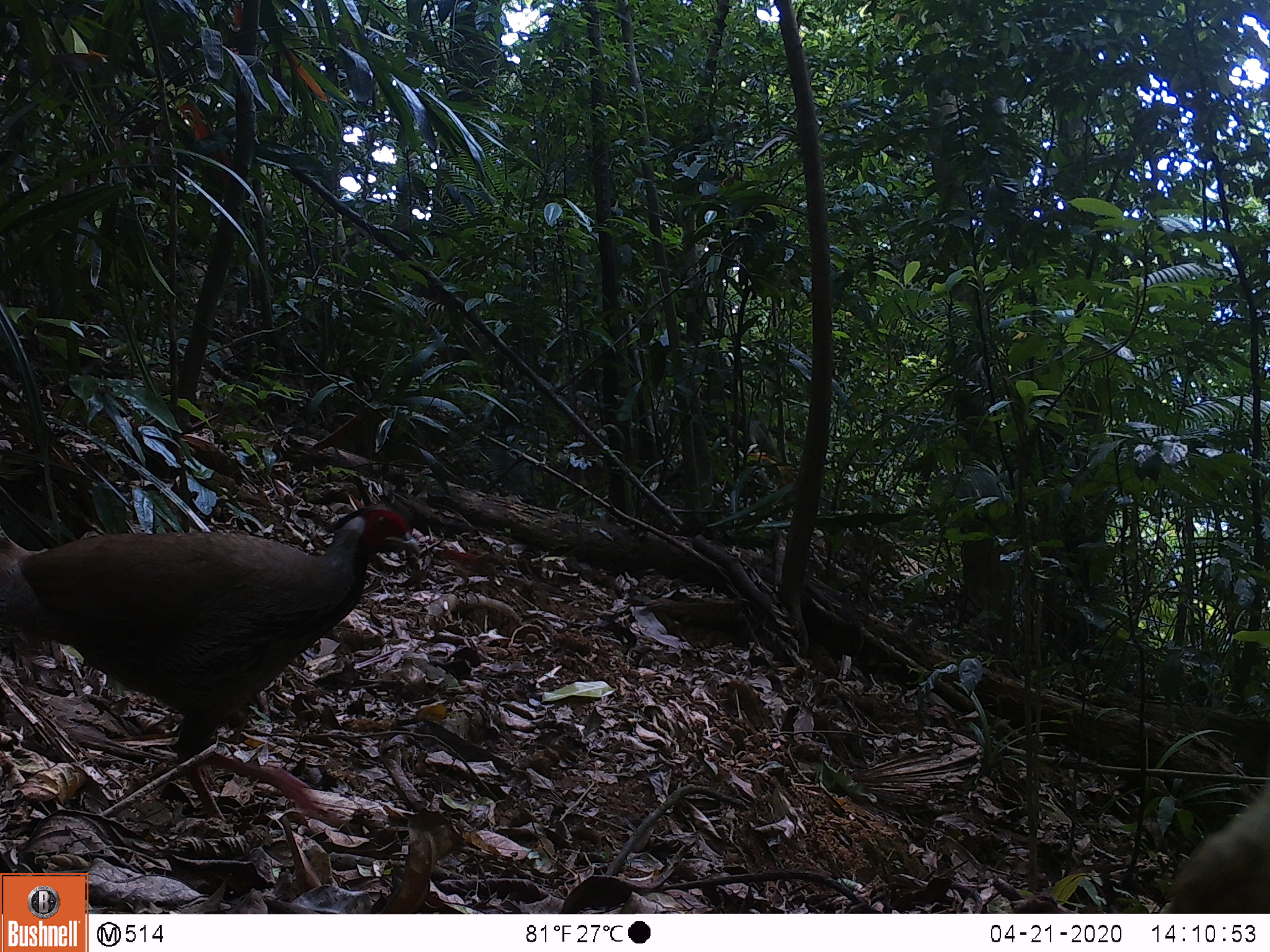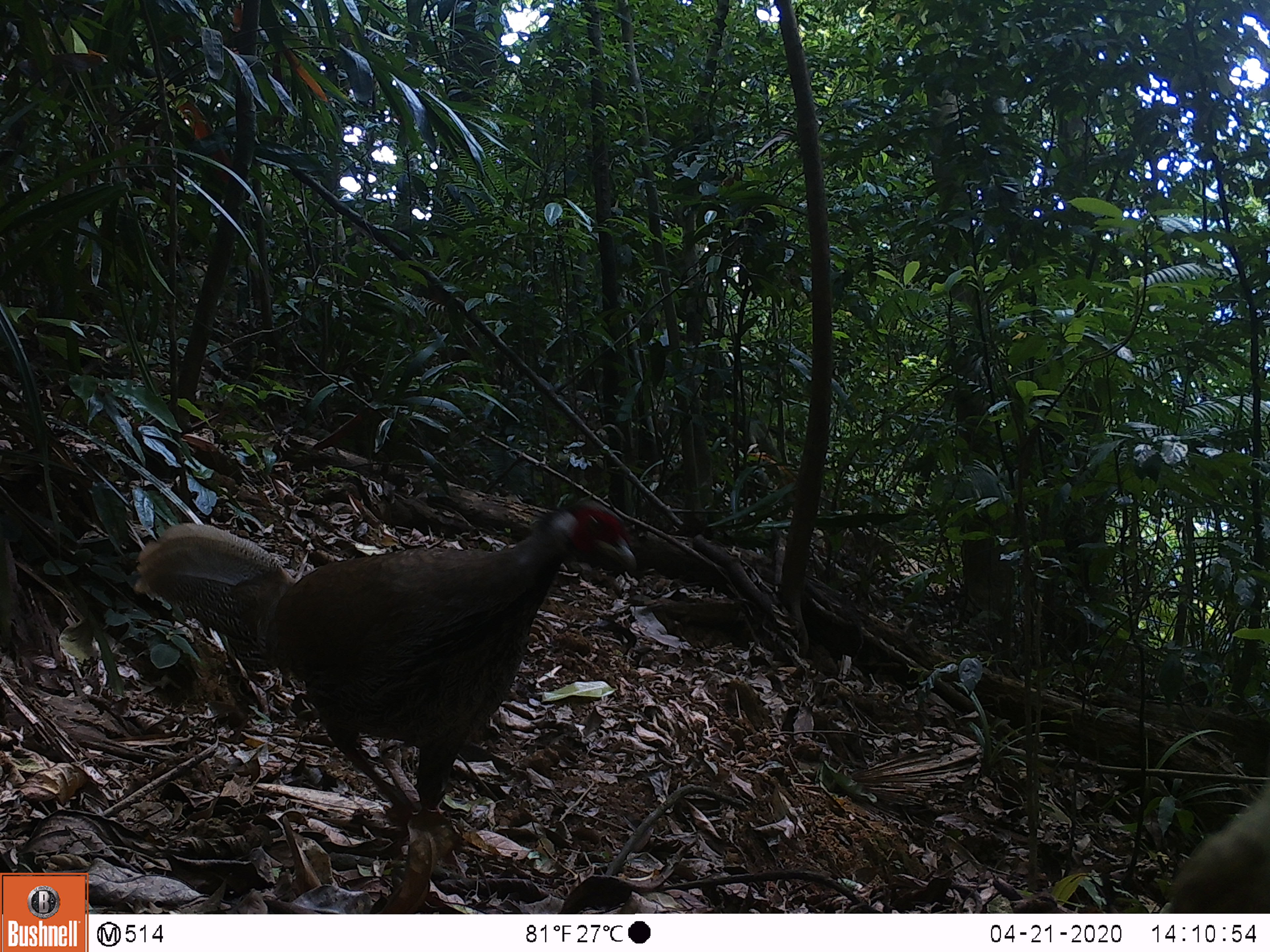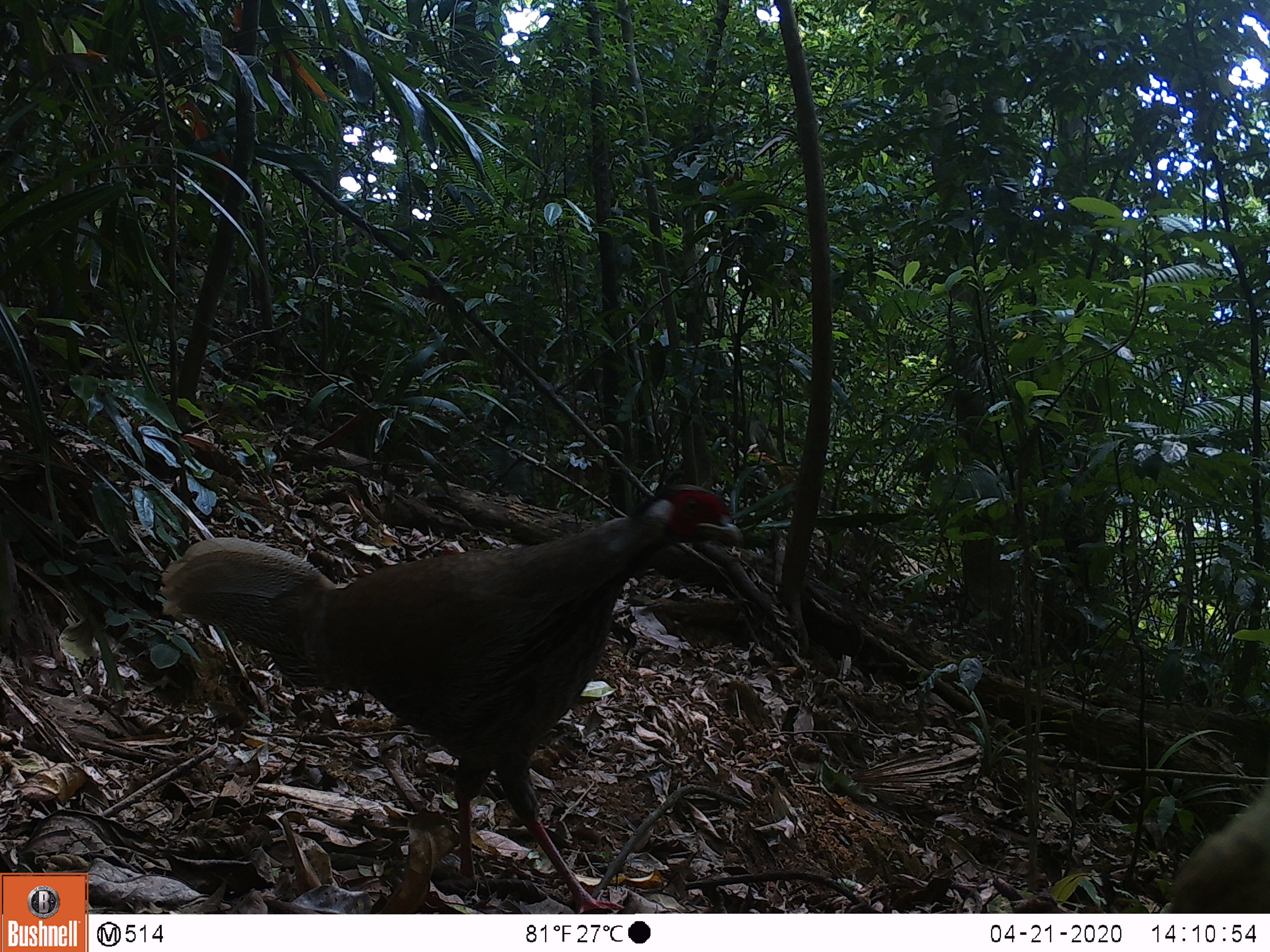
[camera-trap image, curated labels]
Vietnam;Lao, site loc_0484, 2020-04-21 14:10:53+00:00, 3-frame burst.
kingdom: Animalia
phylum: Chordata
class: Aves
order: Galliformes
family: Phasianidae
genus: Lophura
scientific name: Lophura nycthemera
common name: silver pheasant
Silver pheasant (Lophura nycthemera). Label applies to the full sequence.